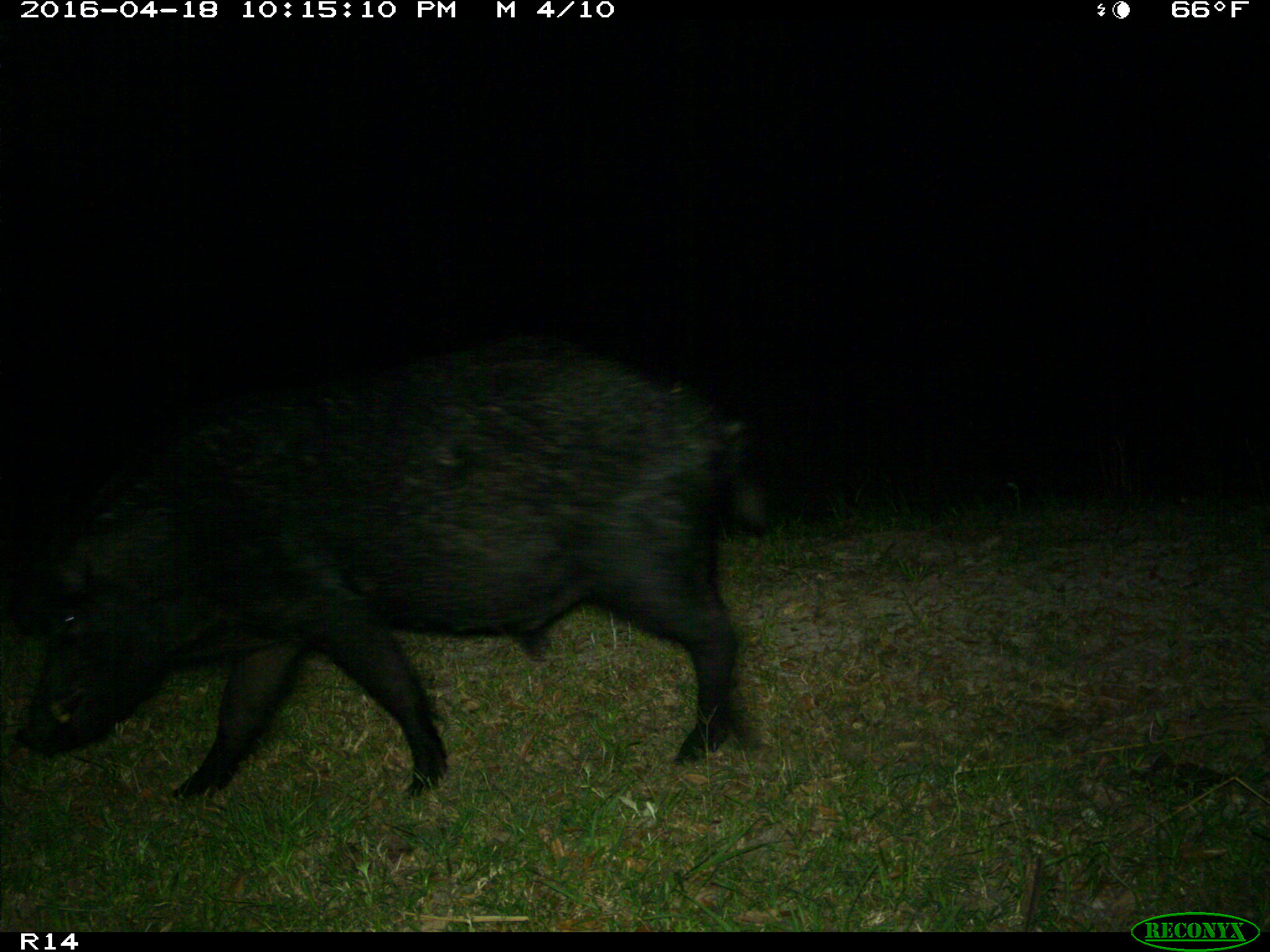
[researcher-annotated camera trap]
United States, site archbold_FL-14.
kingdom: Animalia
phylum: Chordata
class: Mammalia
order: Artiodactyla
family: Suidae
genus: Sus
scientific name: Sus scrofa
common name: wild boar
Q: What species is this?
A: Sus scrofa (wild boar).